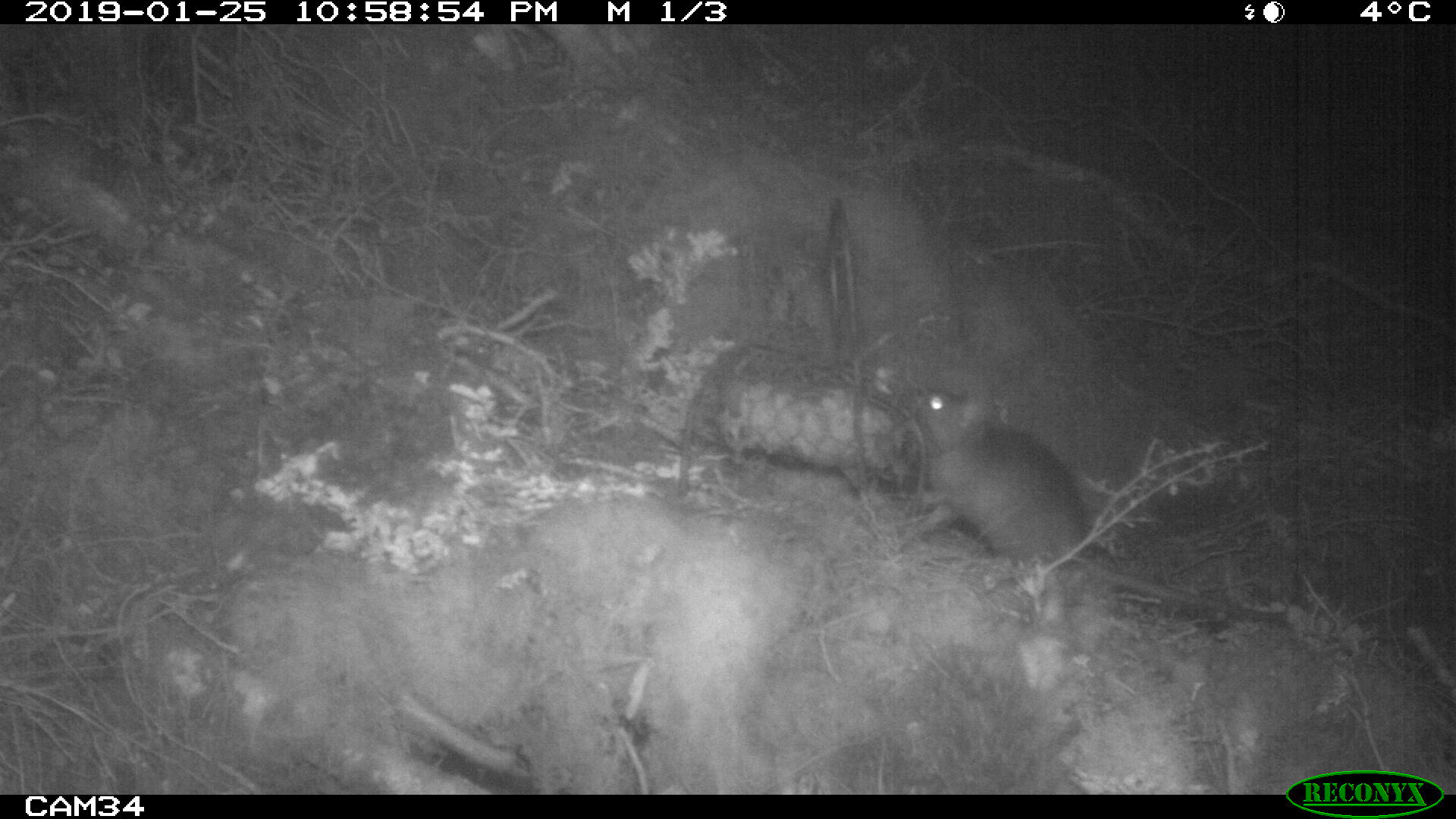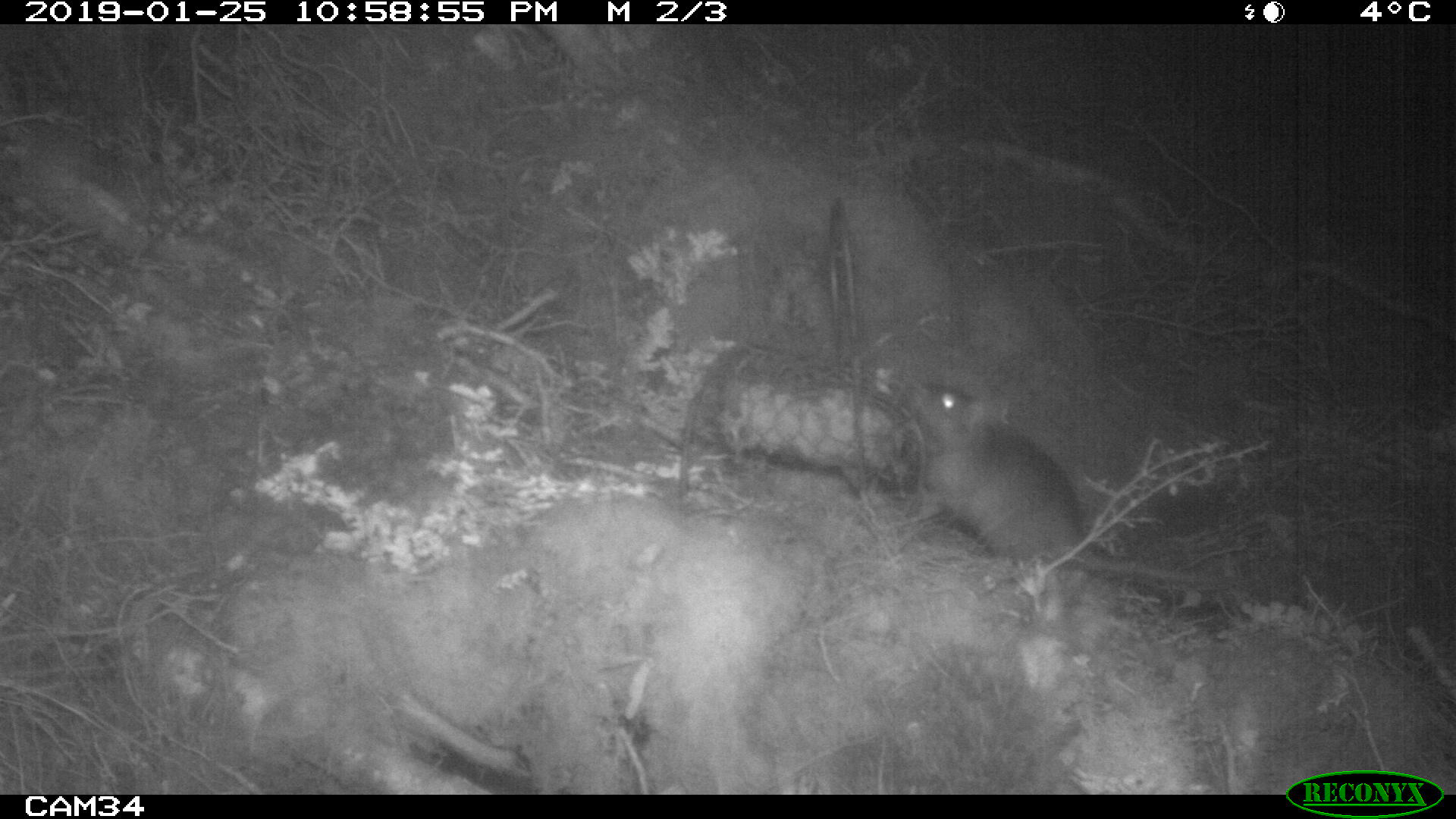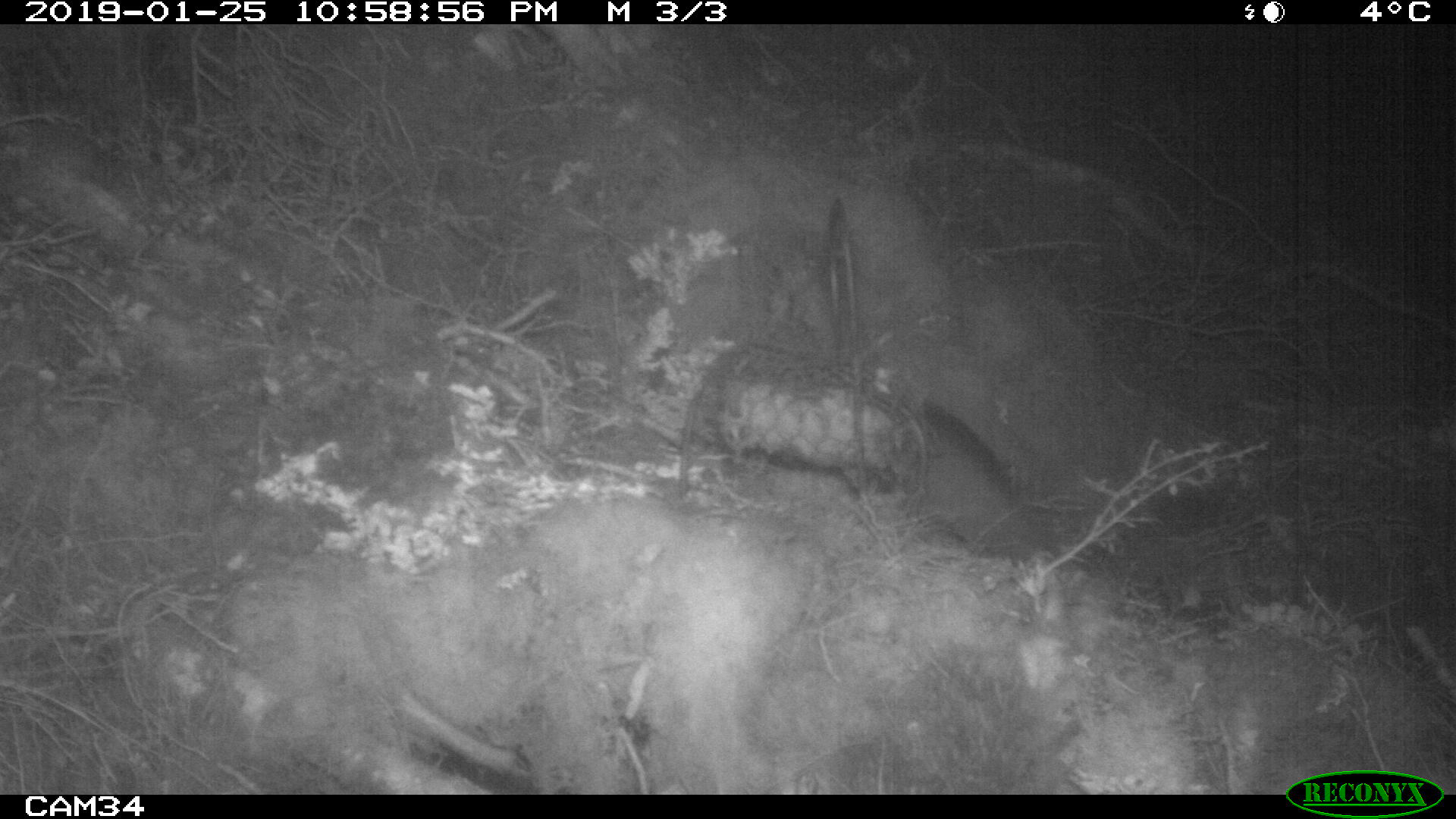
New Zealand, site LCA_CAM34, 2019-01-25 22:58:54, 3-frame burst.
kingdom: Animalia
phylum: Chordata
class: Mammalia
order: Rodentia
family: Muridae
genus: Rattus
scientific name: Rattus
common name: rat